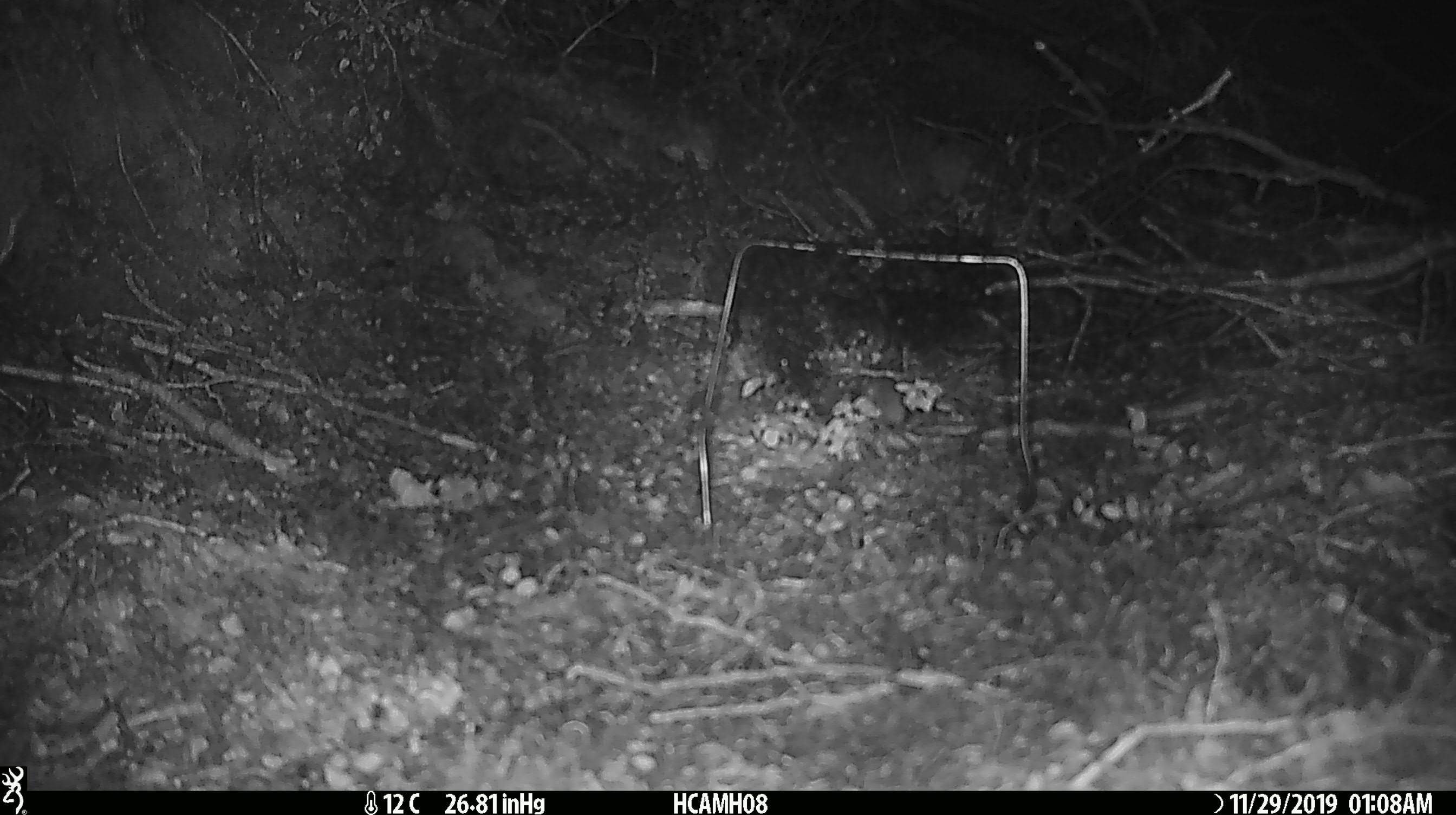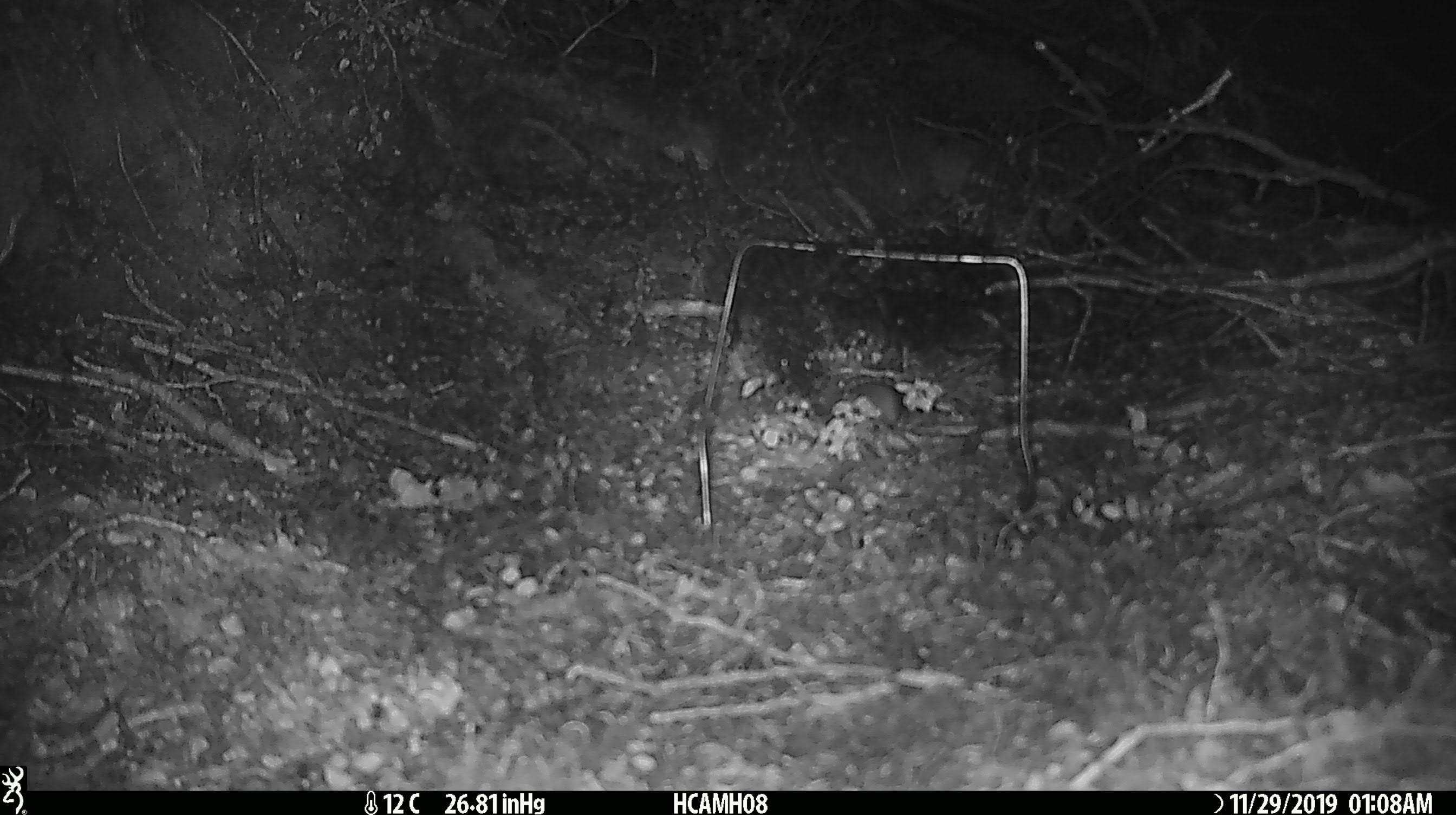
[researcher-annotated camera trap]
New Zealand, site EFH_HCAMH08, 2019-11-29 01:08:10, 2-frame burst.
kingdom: Animalia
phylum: Chordata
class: Mammalia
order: Rodentia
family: Muridae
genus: Mus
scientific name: Mus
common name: mouse